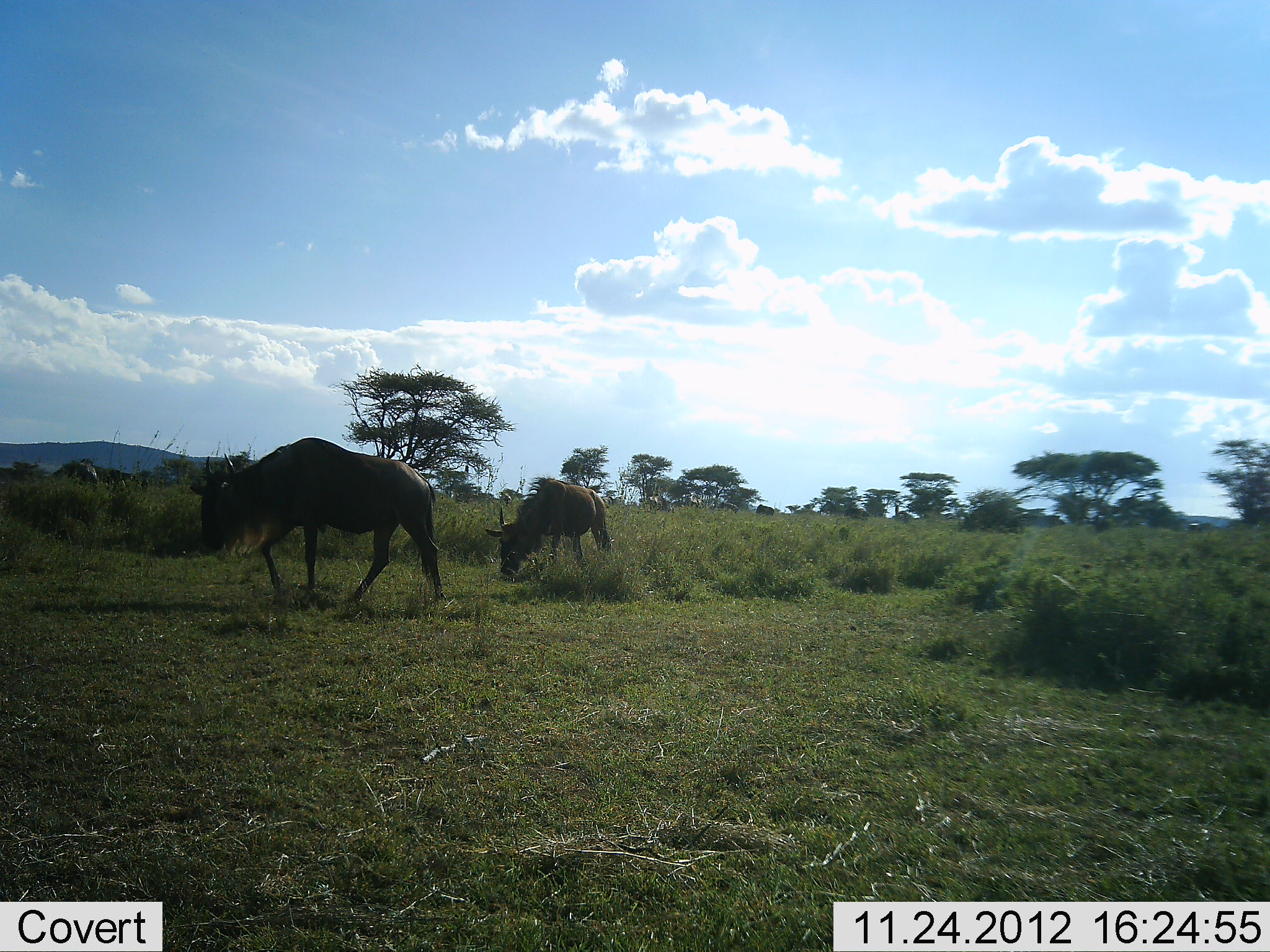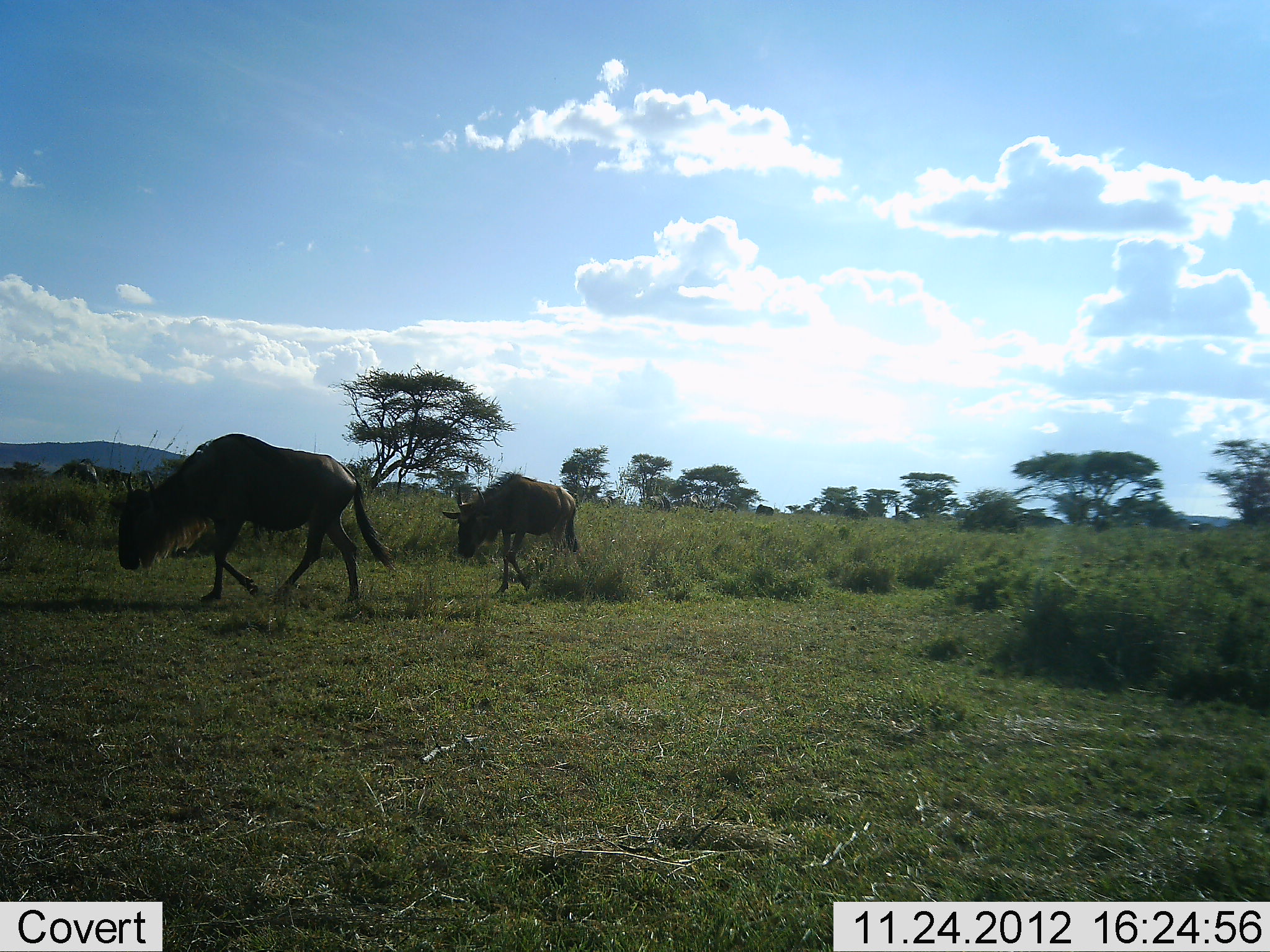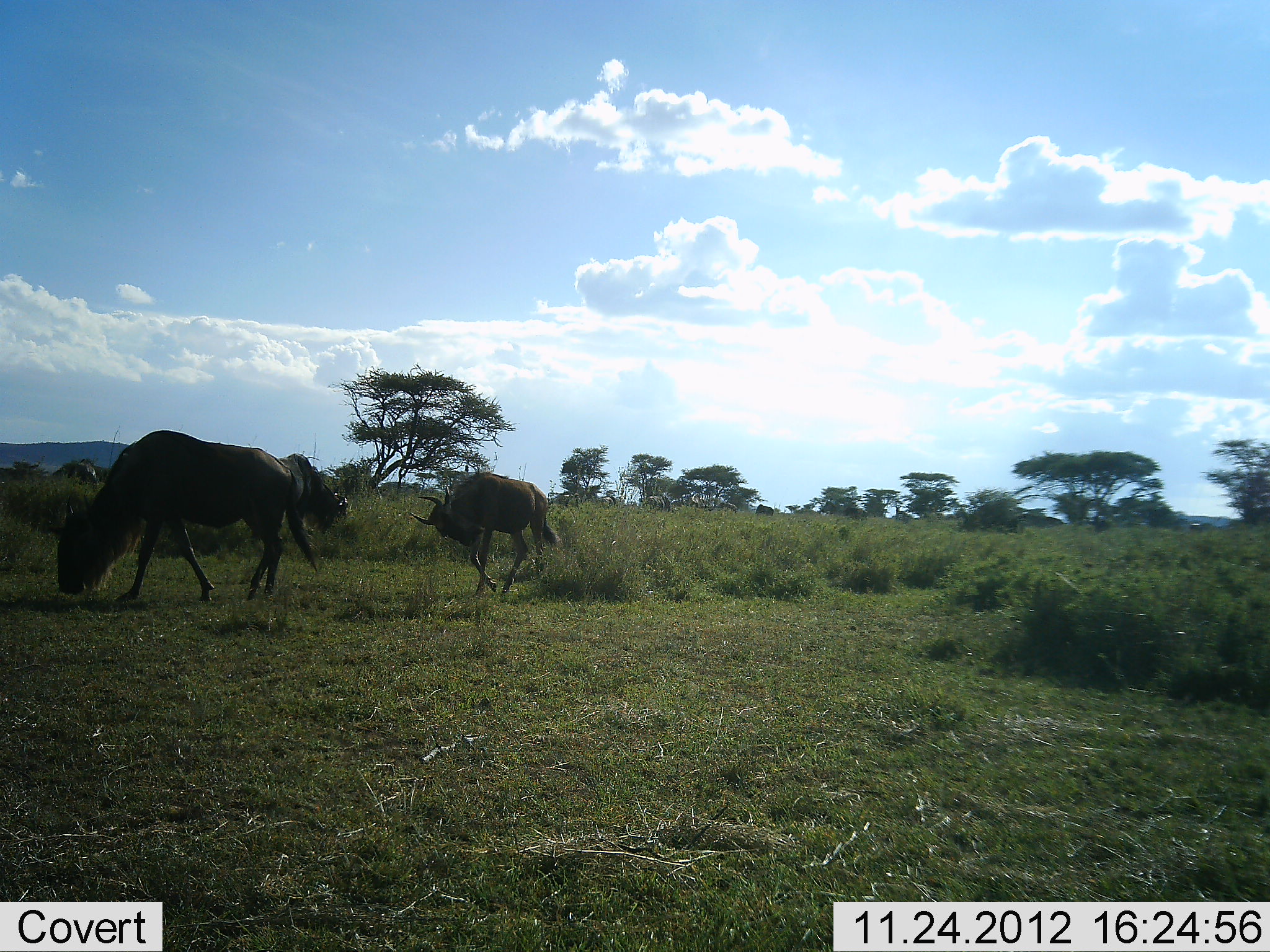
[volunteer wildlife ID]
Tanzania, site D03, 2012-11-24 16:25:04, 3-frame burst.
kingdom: Animalia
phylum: Chordata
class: Mammalia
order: Artiodactyla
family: Bovidae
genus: Connochaetes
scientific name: Connochaetes taurinus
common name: blue wildebeest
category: wildebeest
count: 2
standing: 18%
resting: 0%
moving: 94%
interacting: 0%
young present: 18%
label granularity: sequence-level